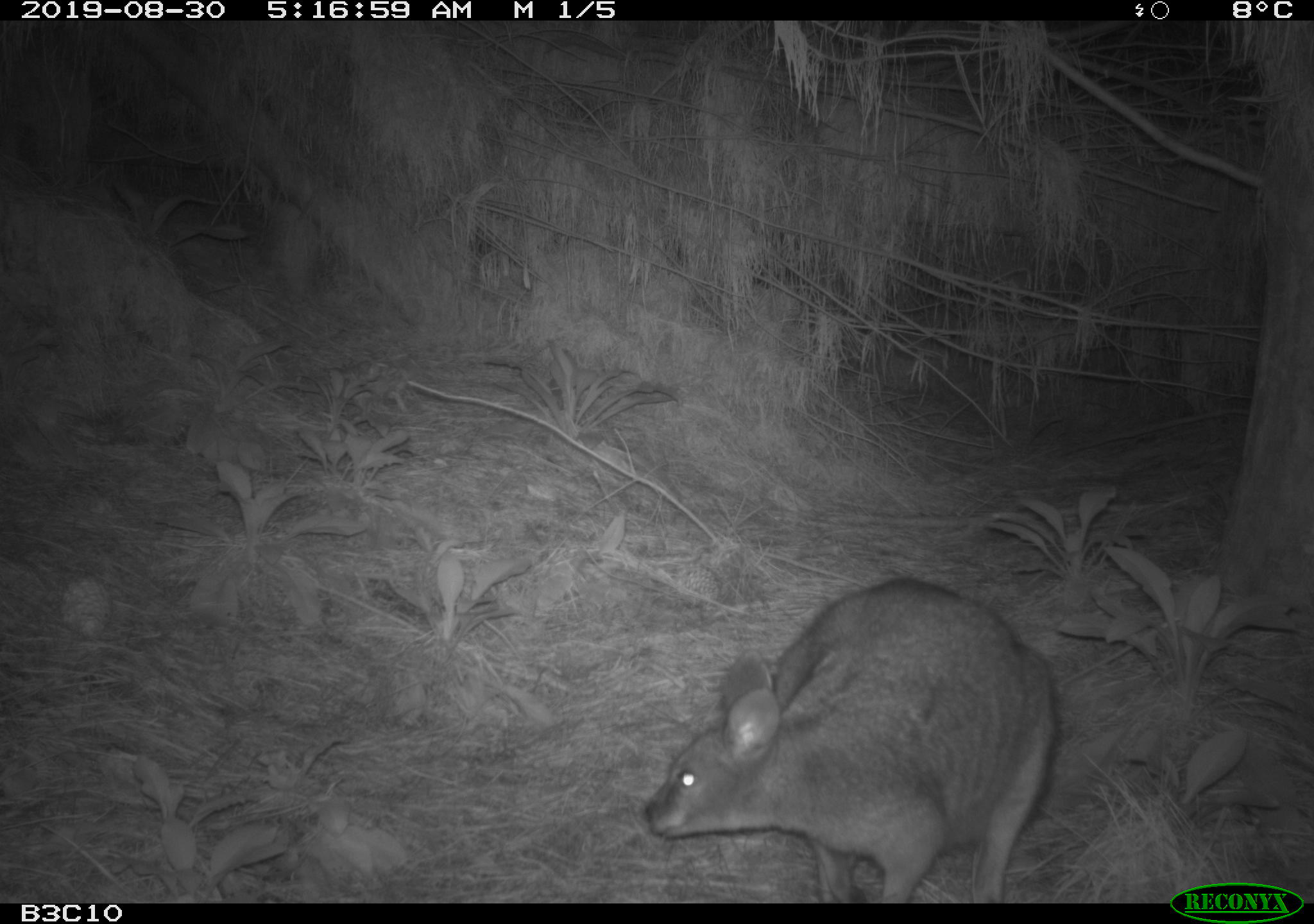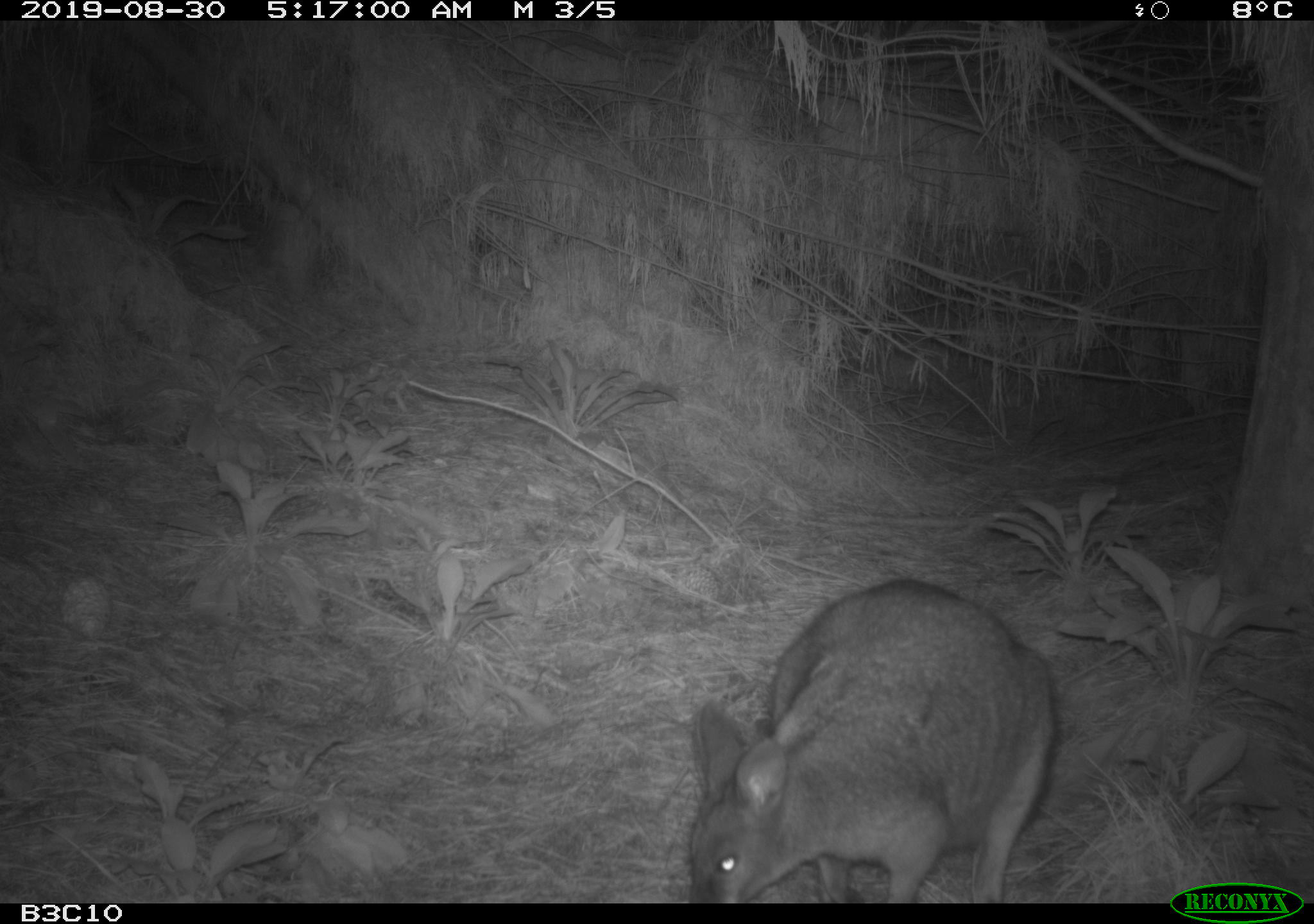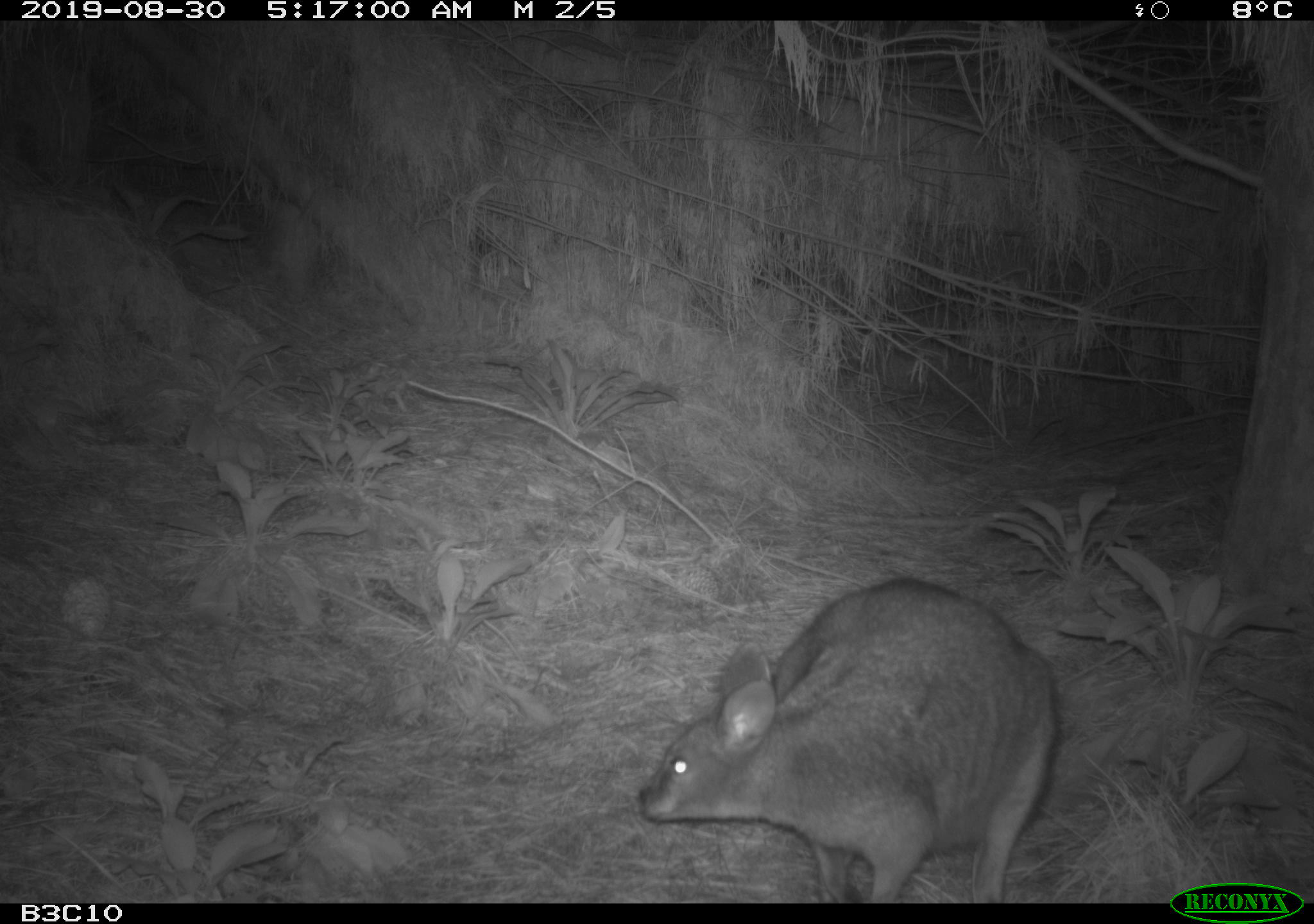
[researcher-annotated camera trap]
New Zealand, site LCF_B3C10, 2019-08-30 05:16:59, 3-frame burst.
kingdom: Animalia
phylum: Chordata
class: Mammalia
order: Diprotodontia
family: Macropodidae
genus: Notamacropus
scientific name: Notamacropus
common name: wallaby